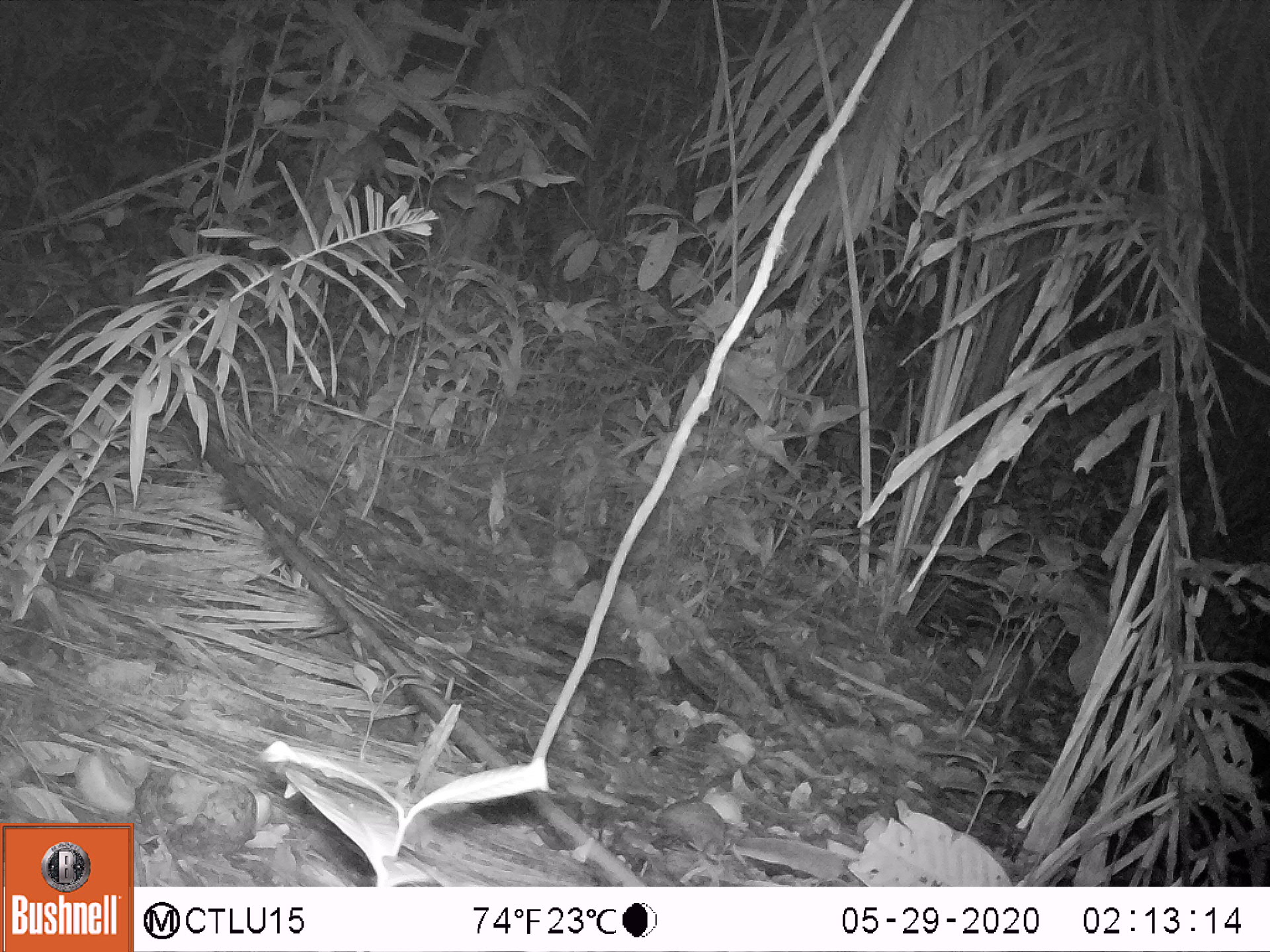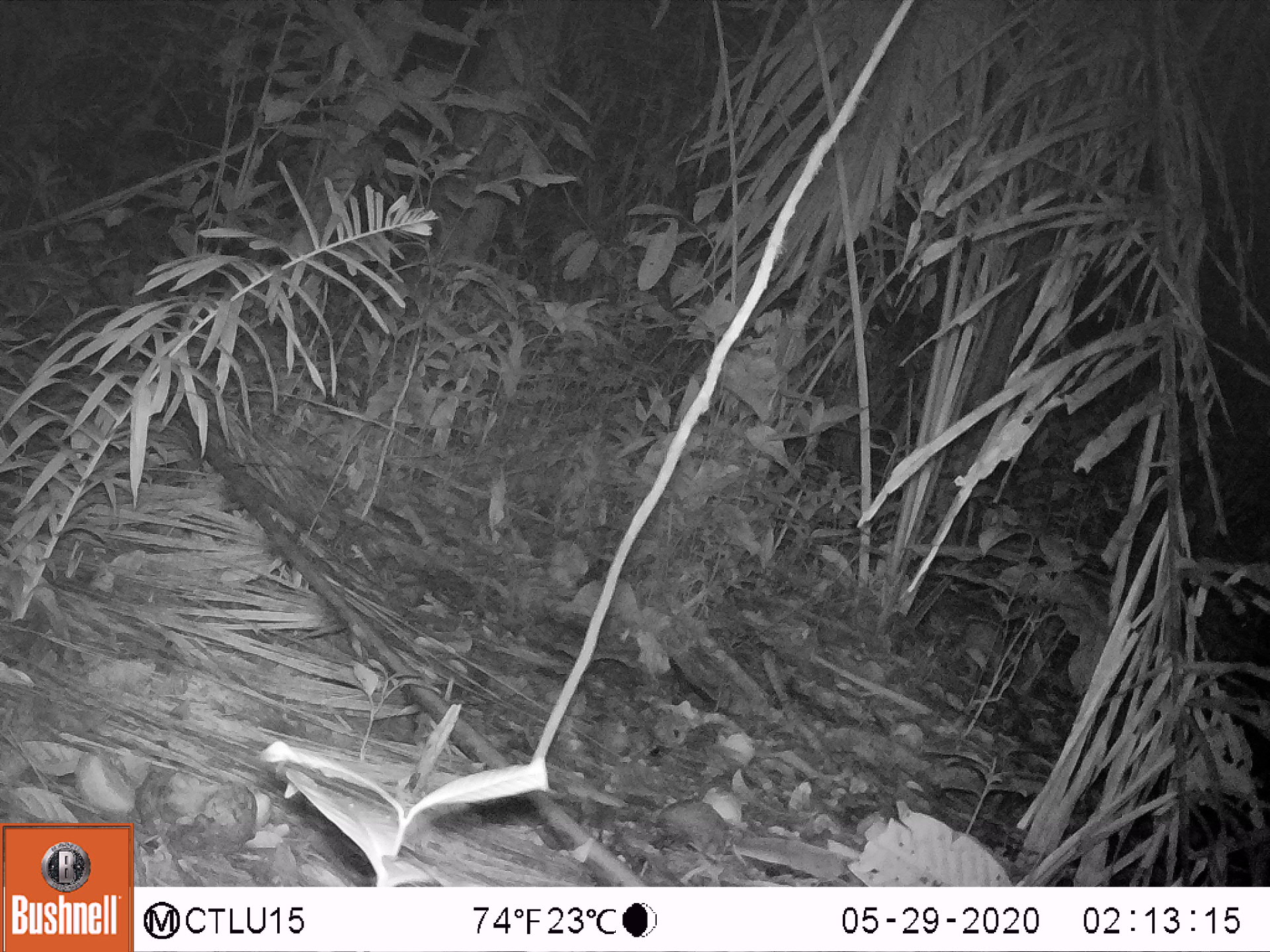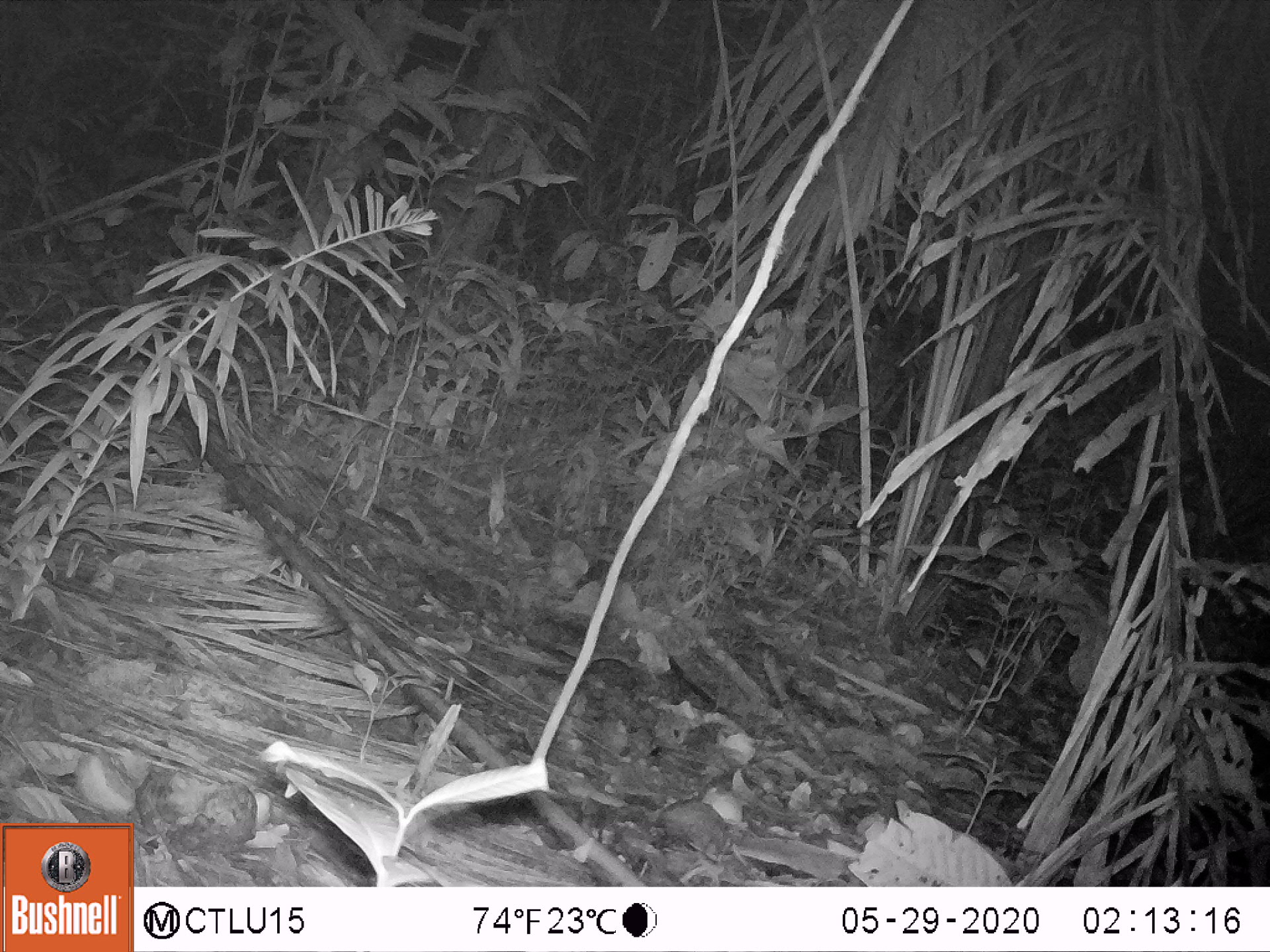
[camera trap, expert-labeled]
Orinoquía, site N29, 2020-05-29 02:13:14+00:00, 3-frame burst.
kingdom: Animalia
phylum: Chordata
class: Mammalia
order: Rodentia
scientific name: Rodentia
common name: rodent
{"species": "rodent (Rodentia)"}